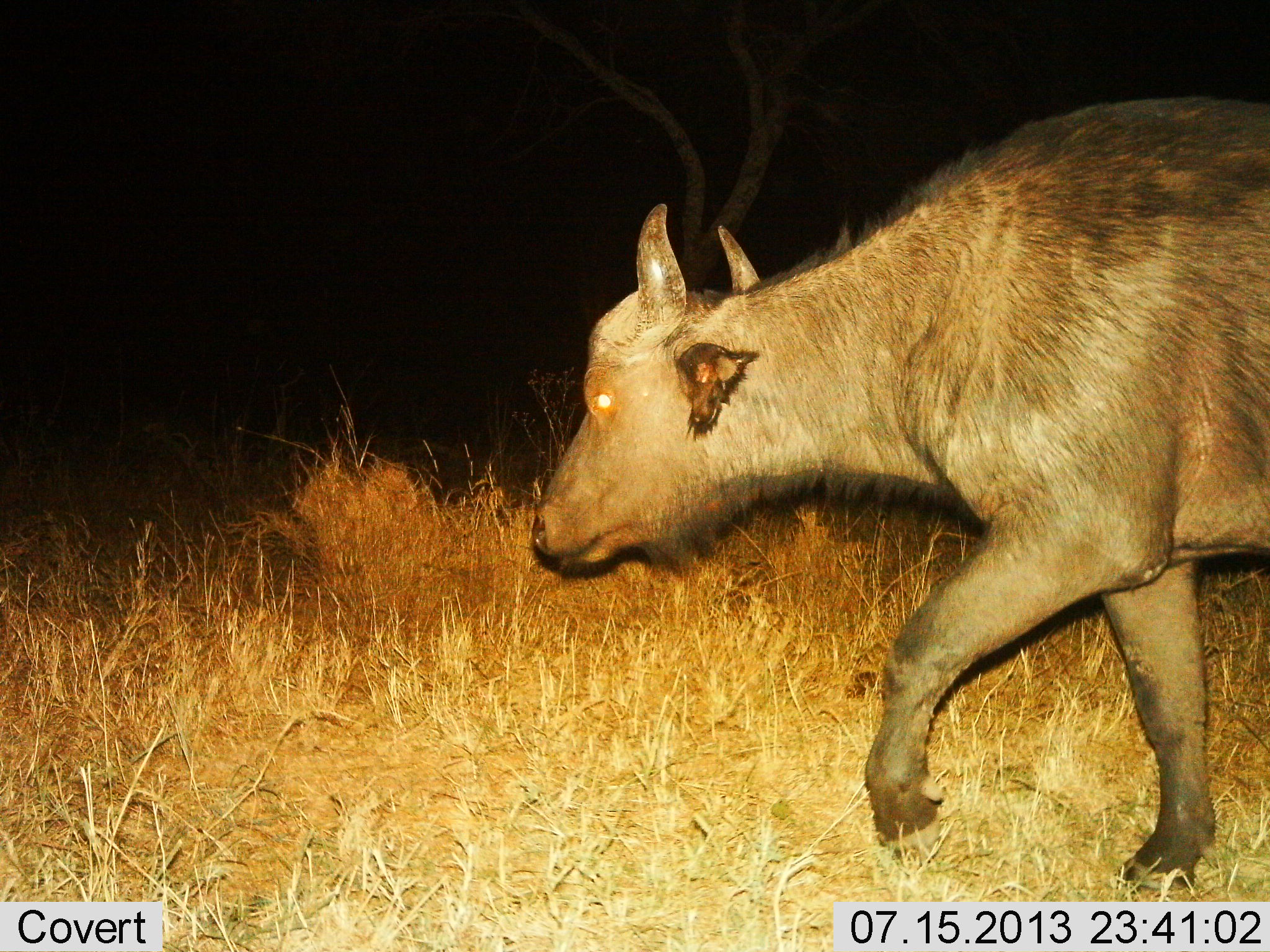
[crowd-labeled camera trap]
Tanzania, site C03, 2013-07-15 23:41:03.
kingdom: Animalia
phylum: Chordata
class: Mammalia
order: Artiodactyla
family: Bovidae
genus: Syncerus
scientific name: Syncerus caffer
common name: cape buffalo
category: buffalo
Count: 1.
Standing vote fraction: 0%.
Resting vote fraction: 0%.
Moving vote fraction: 100%.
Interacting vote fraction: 0%.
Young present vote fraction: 8%.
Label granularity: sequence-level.